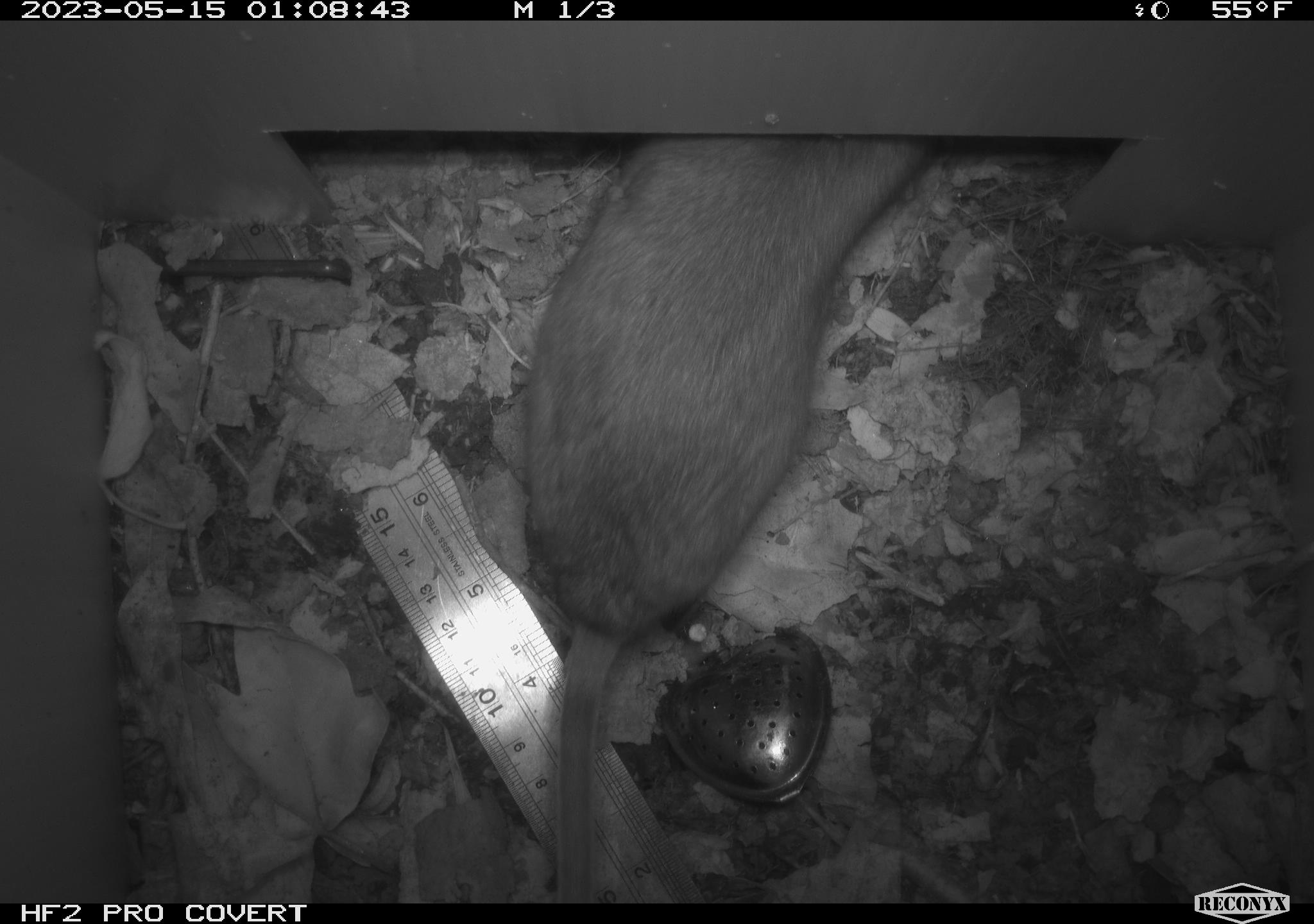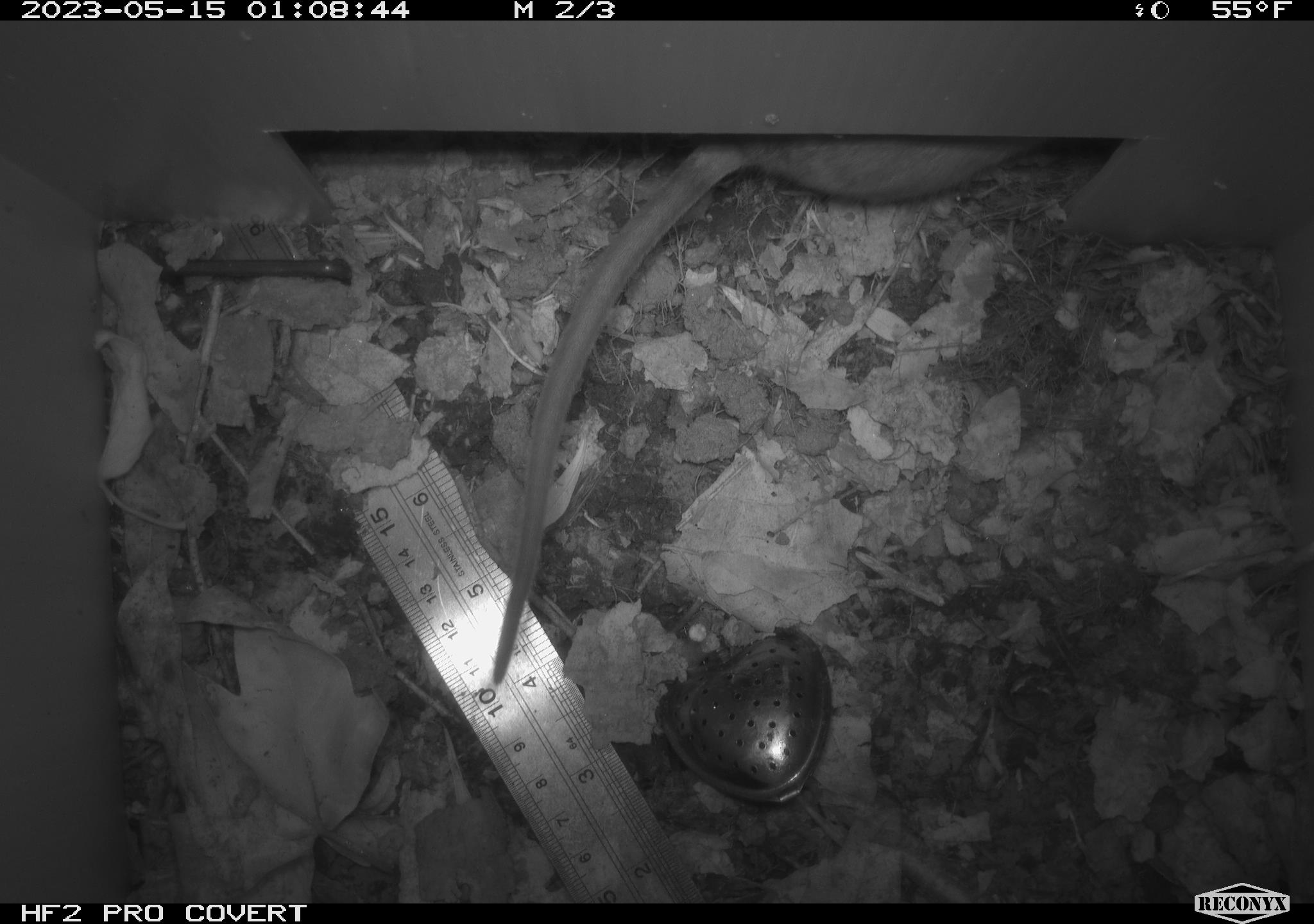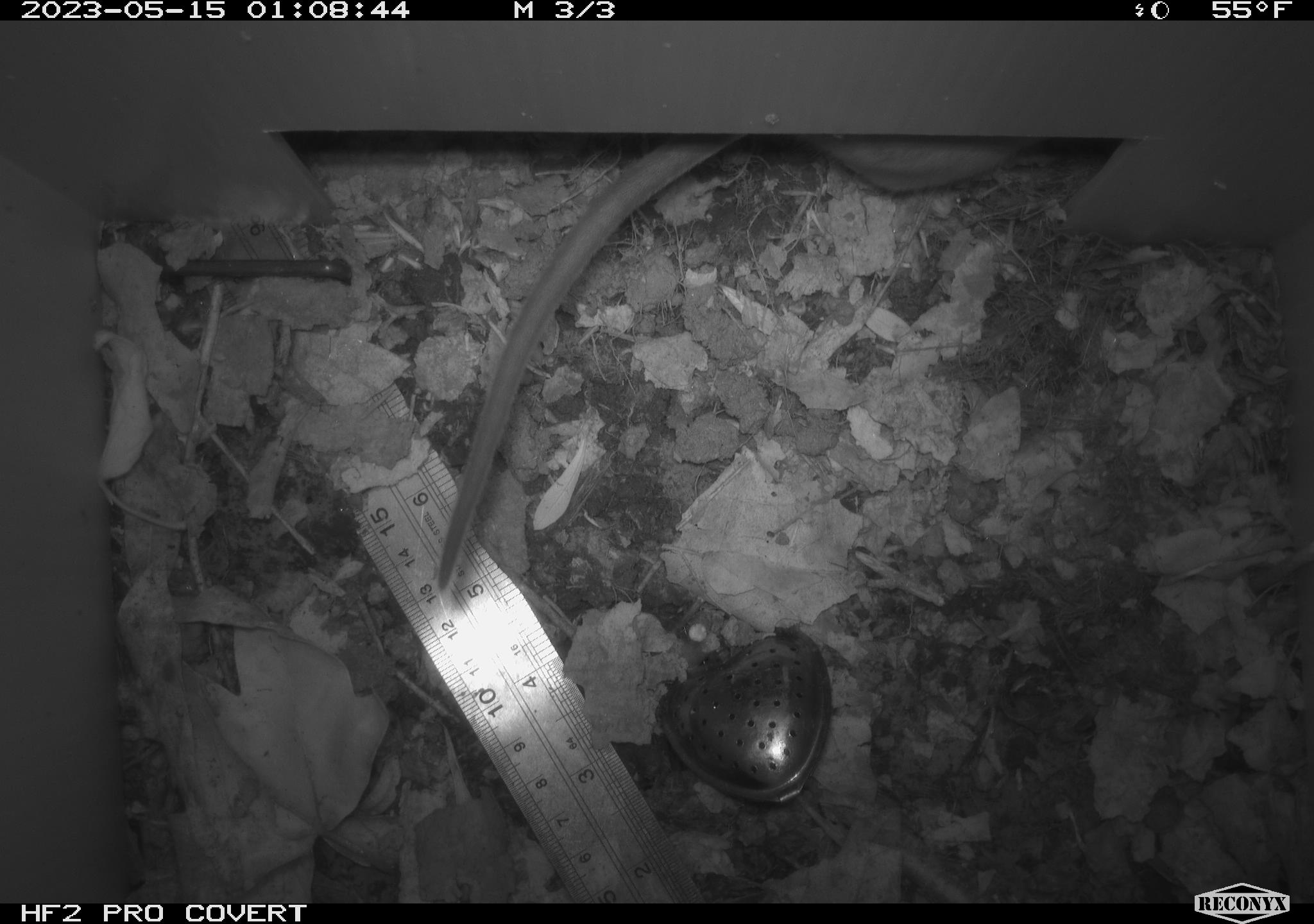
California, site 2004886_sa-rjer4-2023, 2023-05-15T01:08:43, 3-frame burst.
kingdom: Animalia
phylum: Chordata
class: Mammalia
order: Rodentia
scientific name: Rodentia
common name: mouse species